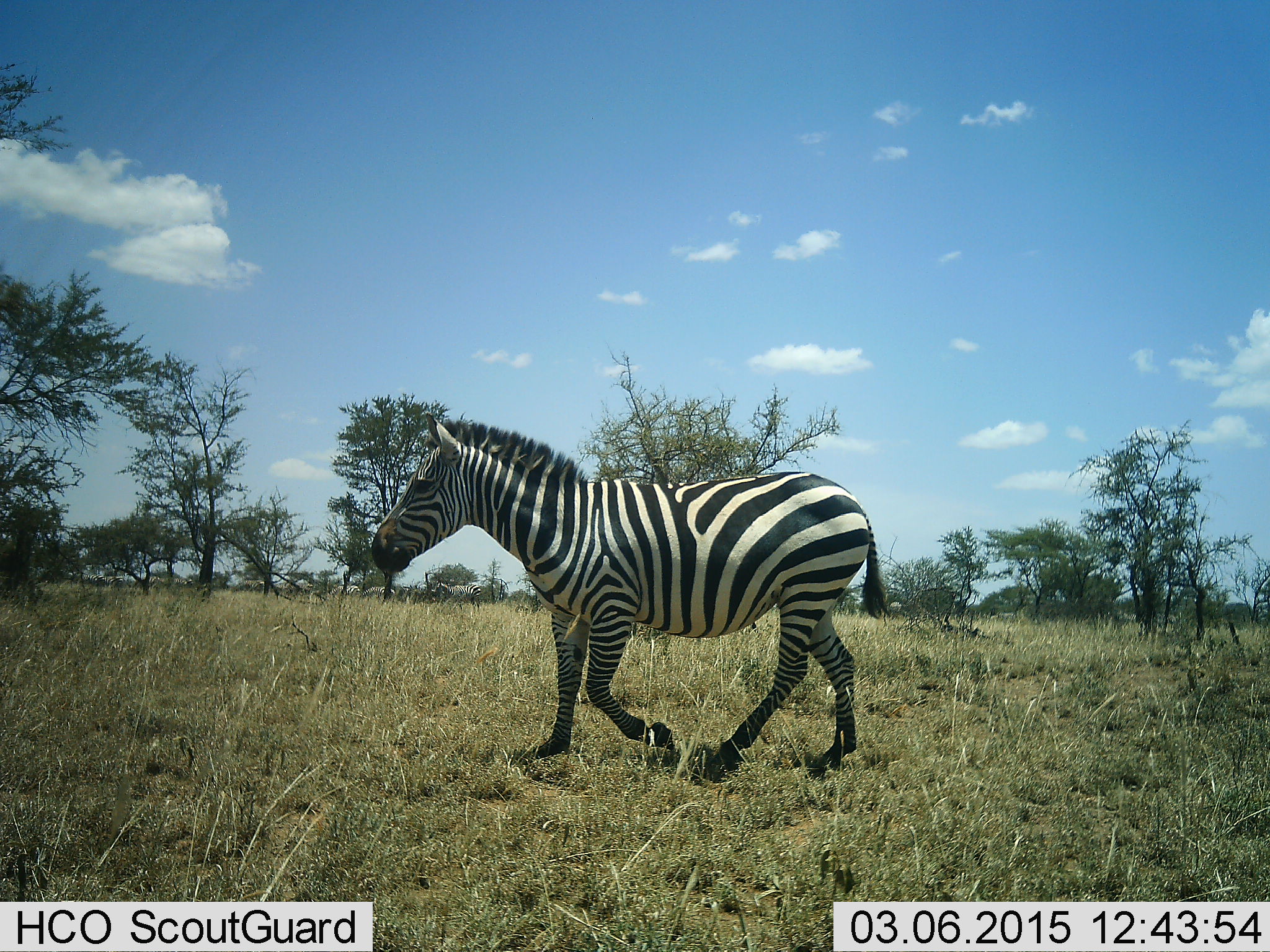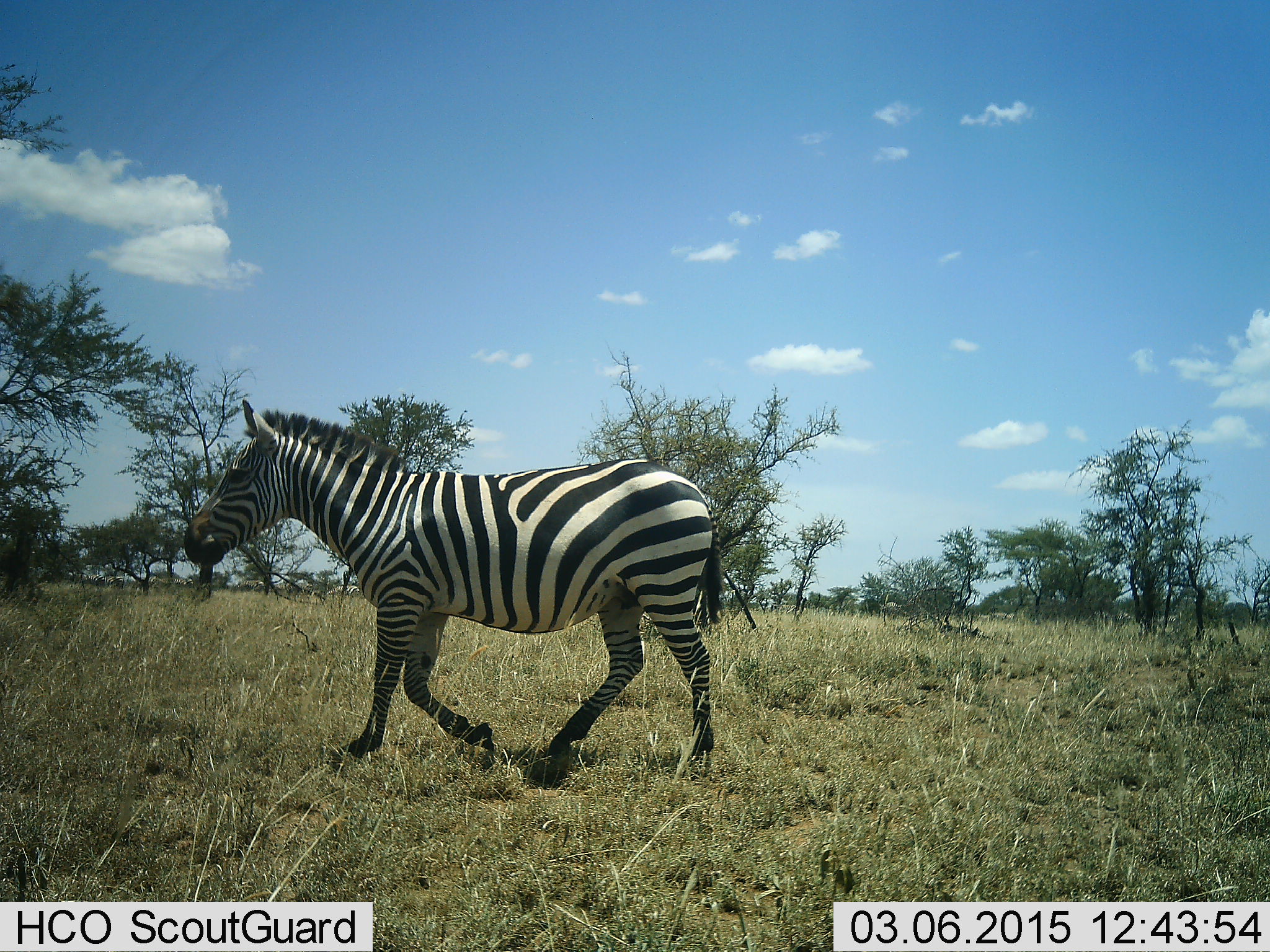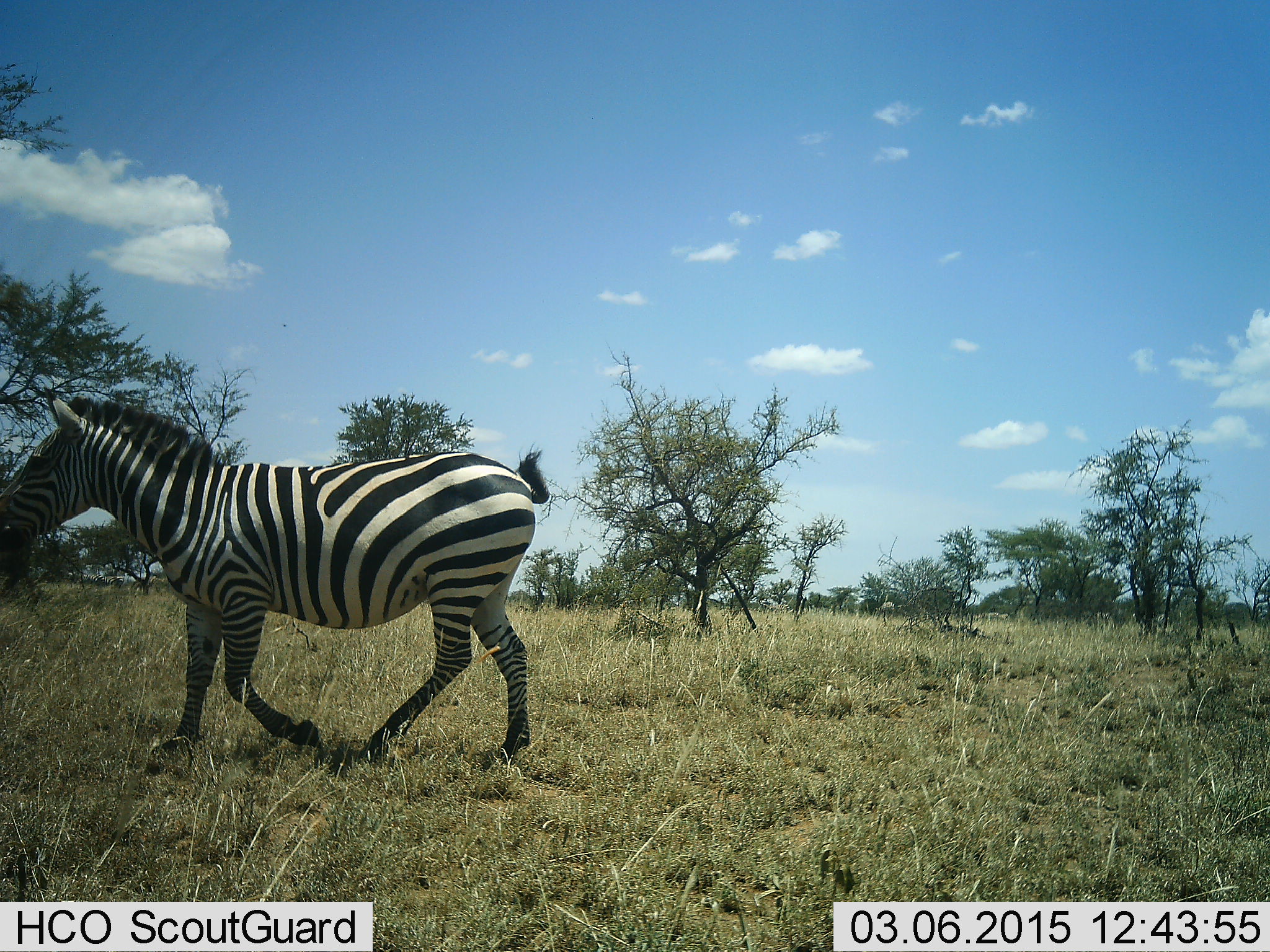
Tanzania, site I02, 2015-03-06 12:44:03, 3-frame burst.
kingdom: Animalia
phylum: Chordata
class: Mammalia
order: Perissodactyla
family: Equidae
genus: Equus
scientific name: Equus quagga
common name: plains zebra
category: zebra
Zebra (plains zebra) (Equus quagga), count 1. Behavior (volunteer vote fractions): standing 10%, resting 0%, moving 100%, interacting 0%. Young present (vote fraction): 0%. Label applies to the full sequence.